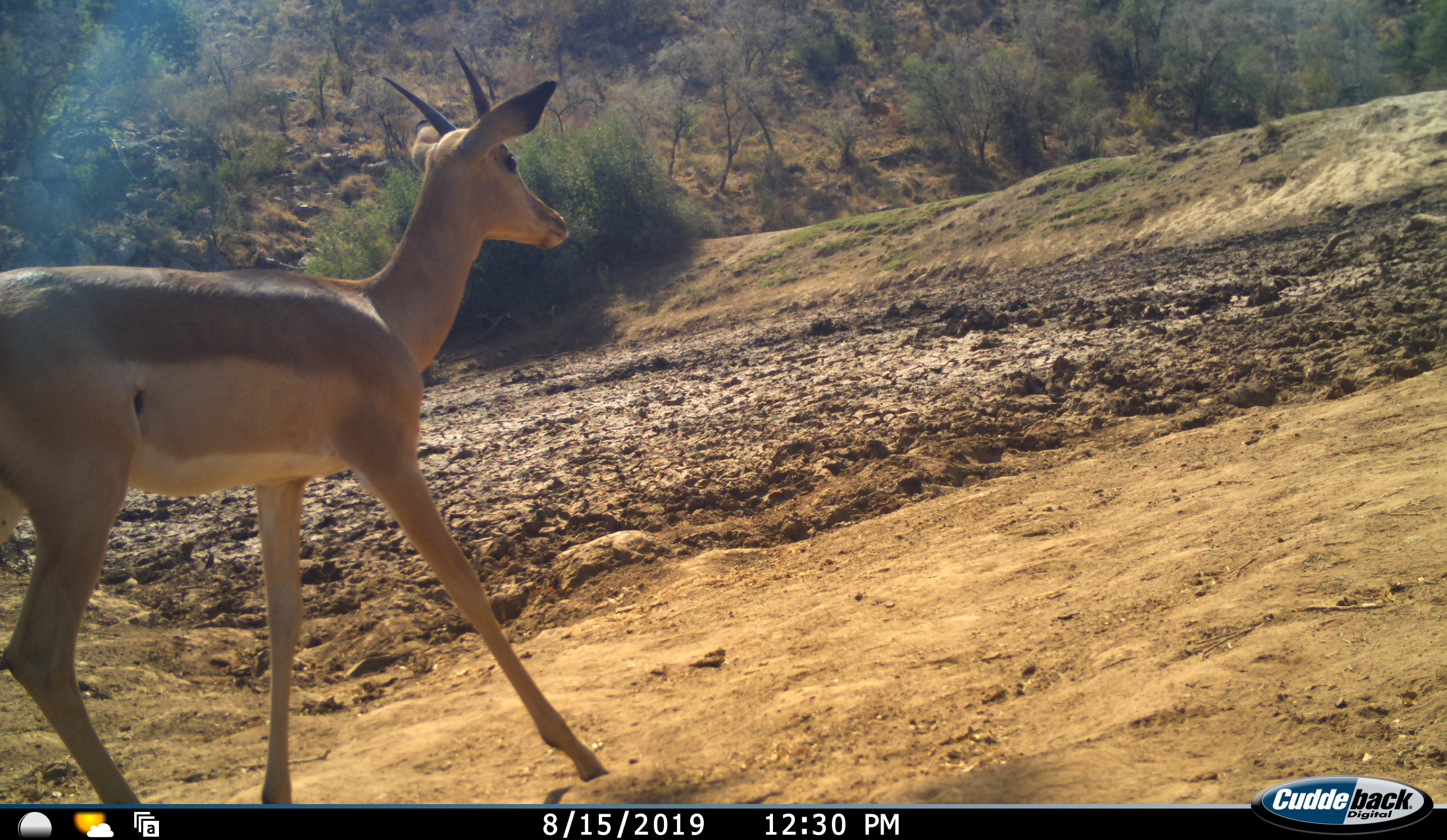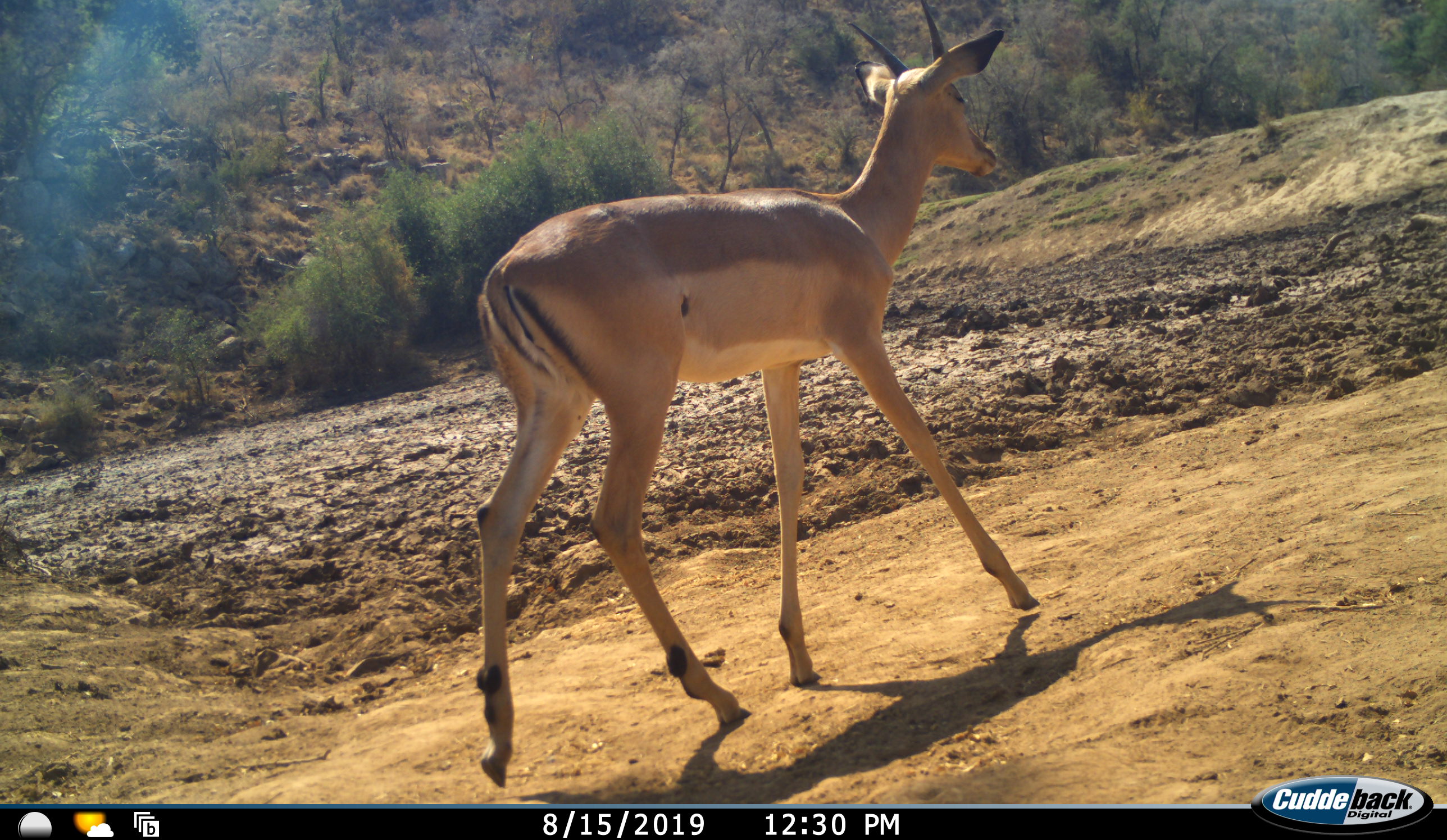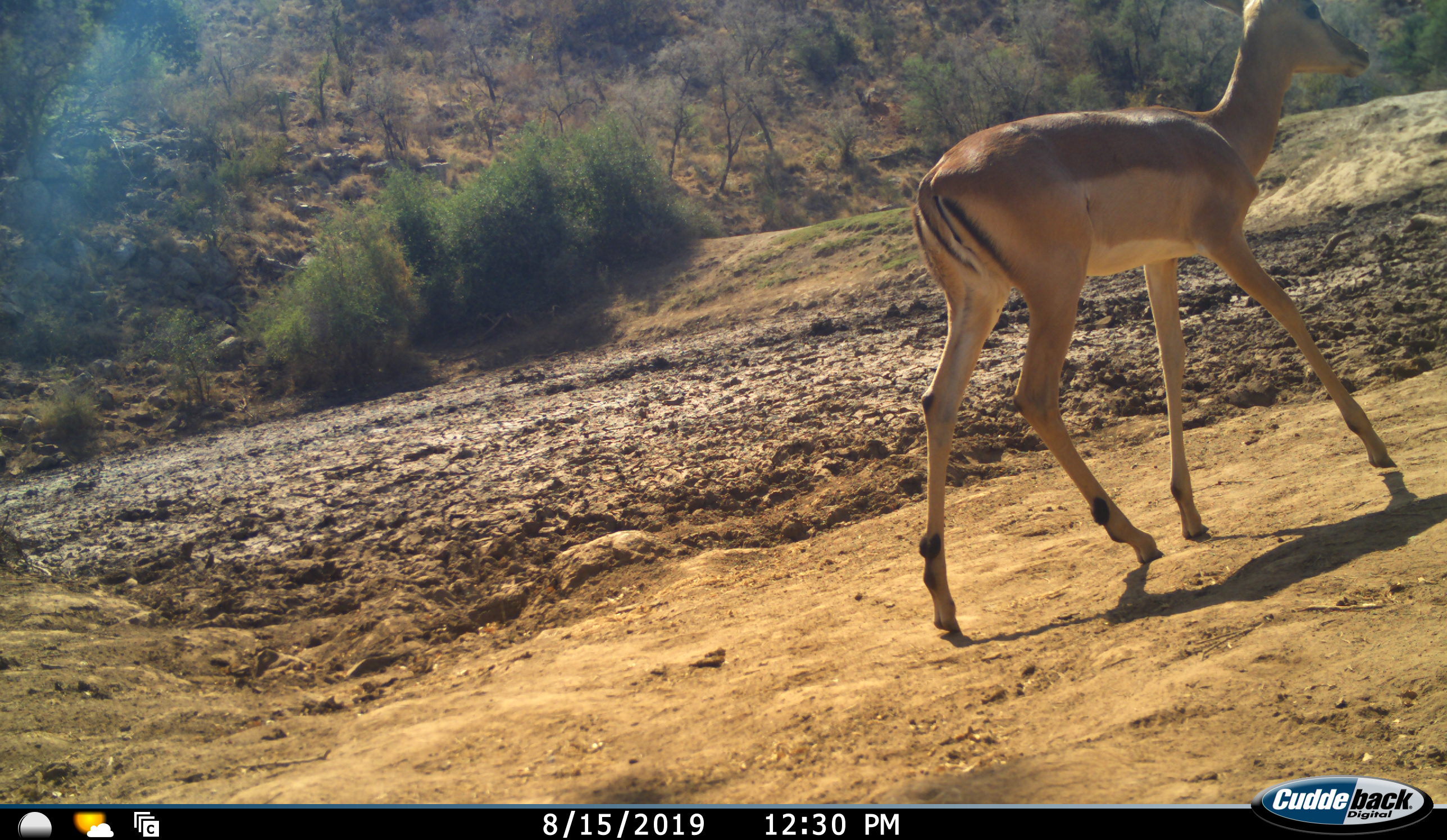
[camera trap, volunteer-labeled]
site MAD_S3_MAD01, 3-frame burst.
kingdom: Animalia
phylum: Chordata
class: Mammalia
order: Artiodactyla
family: Bovidae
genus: Aepyceros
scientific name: Aepyceros melampus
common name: impala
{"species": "impala (Aepyceros melampus)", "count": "1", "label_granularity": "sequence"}